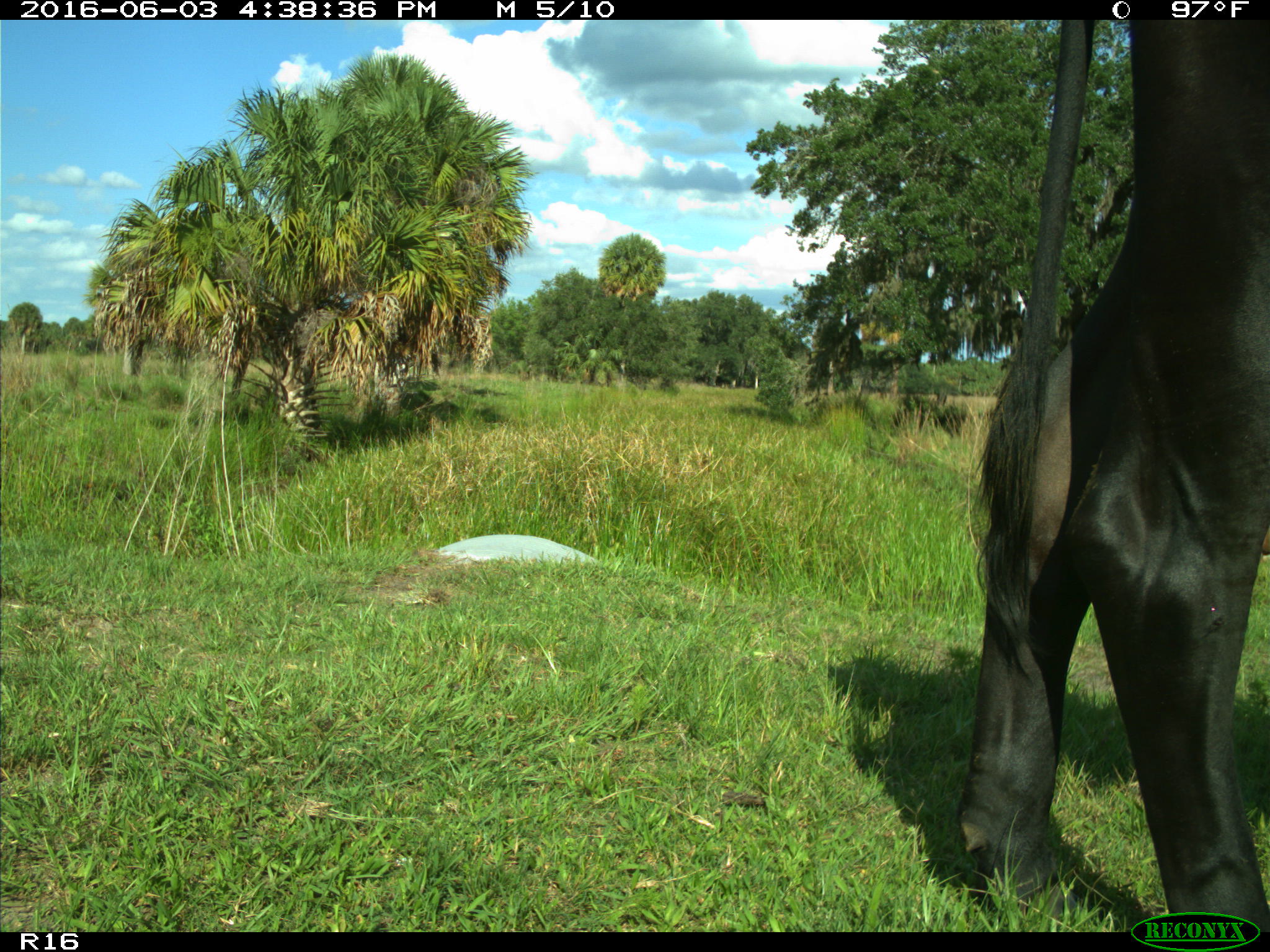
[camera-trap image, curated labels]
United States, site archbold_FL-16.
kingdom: Animalia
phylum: Chordata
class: Mammalia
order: Artiodactyla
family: Bovidae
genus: Bos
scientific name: Bos taurus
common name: domestic cow